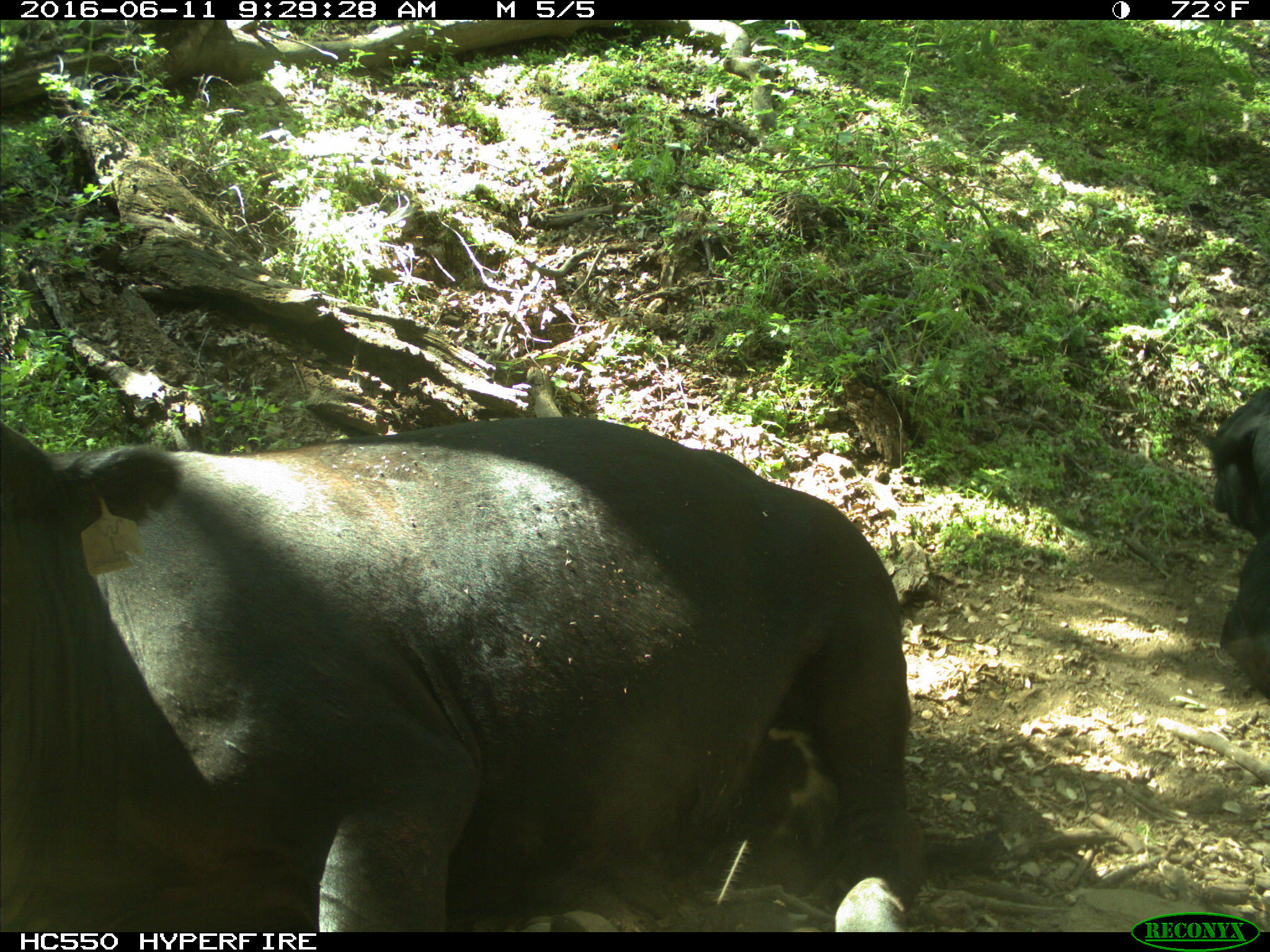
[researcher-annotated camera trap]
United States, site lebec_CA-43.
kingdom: Animalia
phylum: Chordata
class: Mammalia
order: Artiodactyla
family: Bovidae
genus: Bos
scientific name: Bos taurus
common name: domestic cow